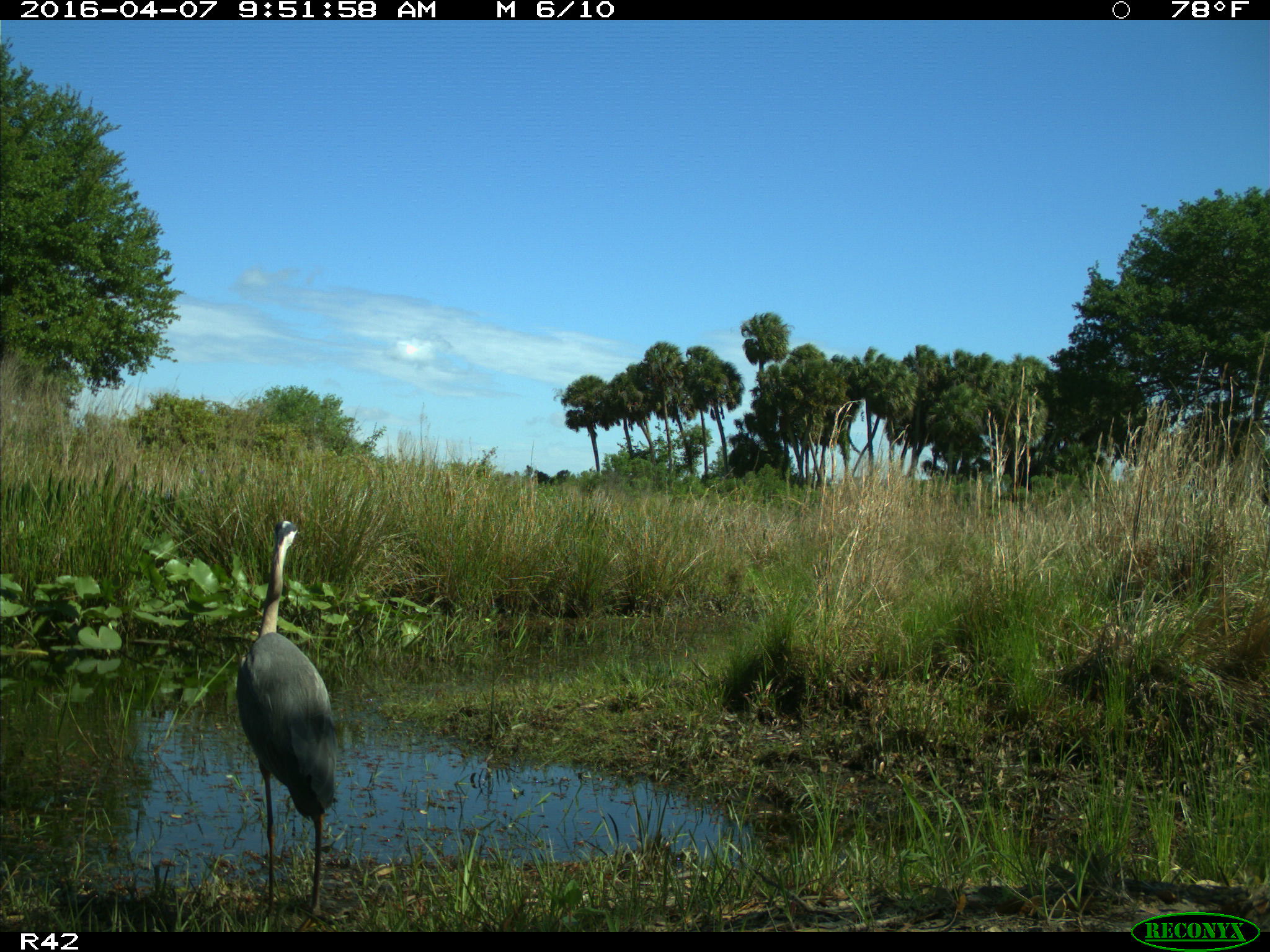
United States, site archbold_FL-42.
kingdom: Animalia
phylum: Chordata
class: Aves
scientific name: Aves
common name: birds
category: unidentified bird